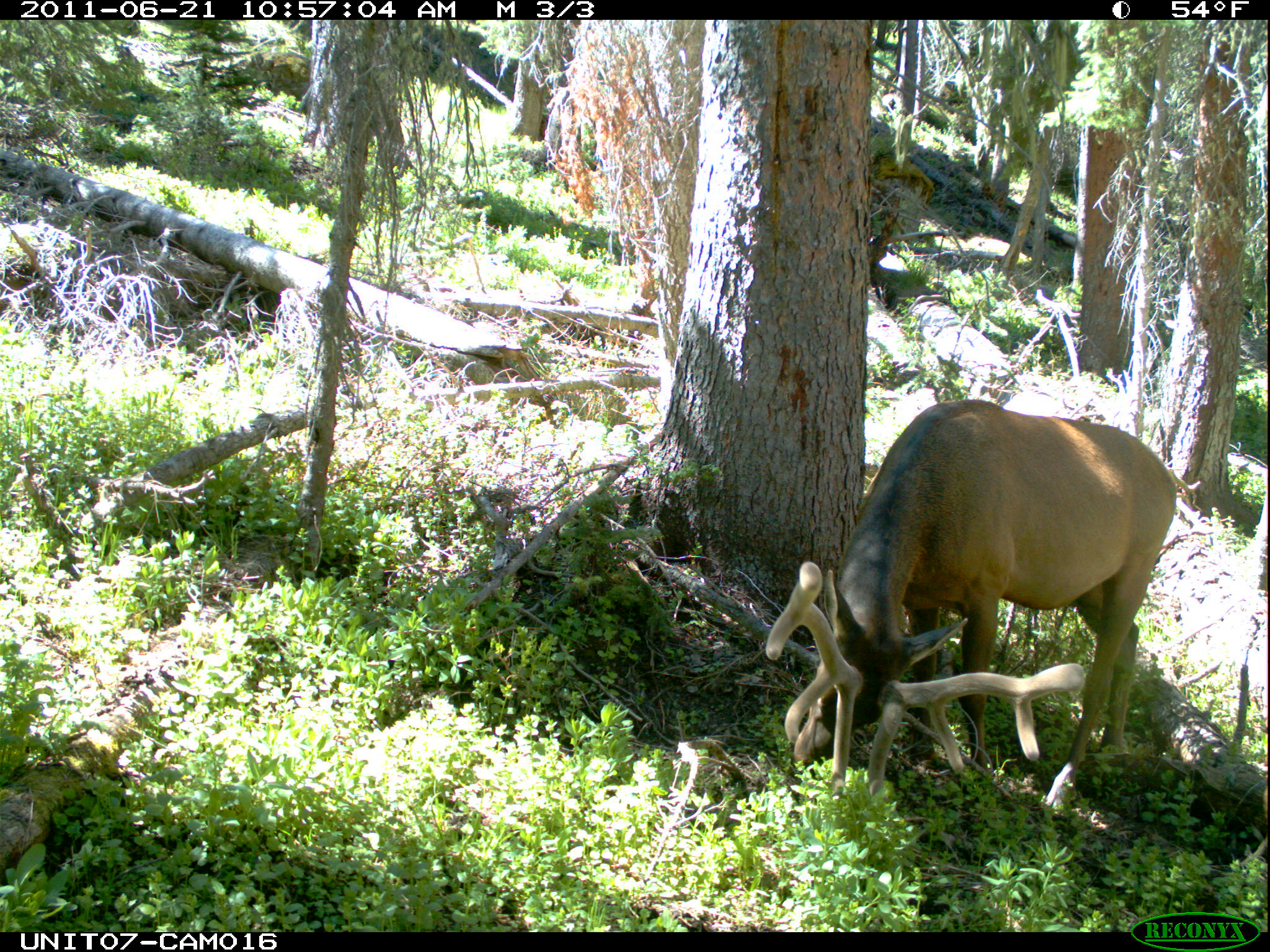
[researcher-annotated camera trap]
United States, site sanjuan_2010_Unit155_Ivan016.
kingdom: Animalia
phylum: Chordata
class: Mammalia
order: Artiodactyla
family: Cervidae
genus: Cervus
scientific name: Cervus elaphus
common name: red deer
Cervus elaphus (red deer).